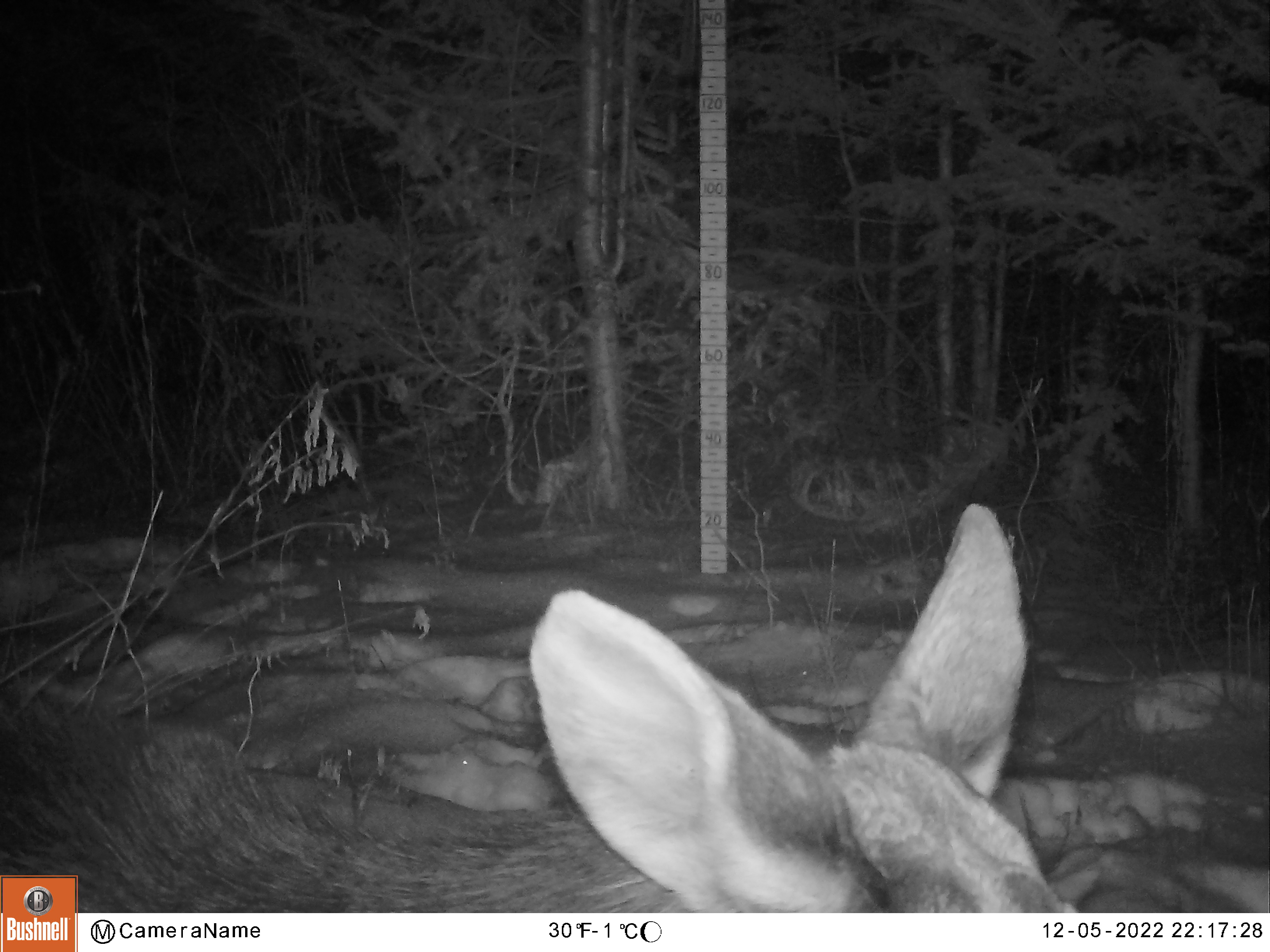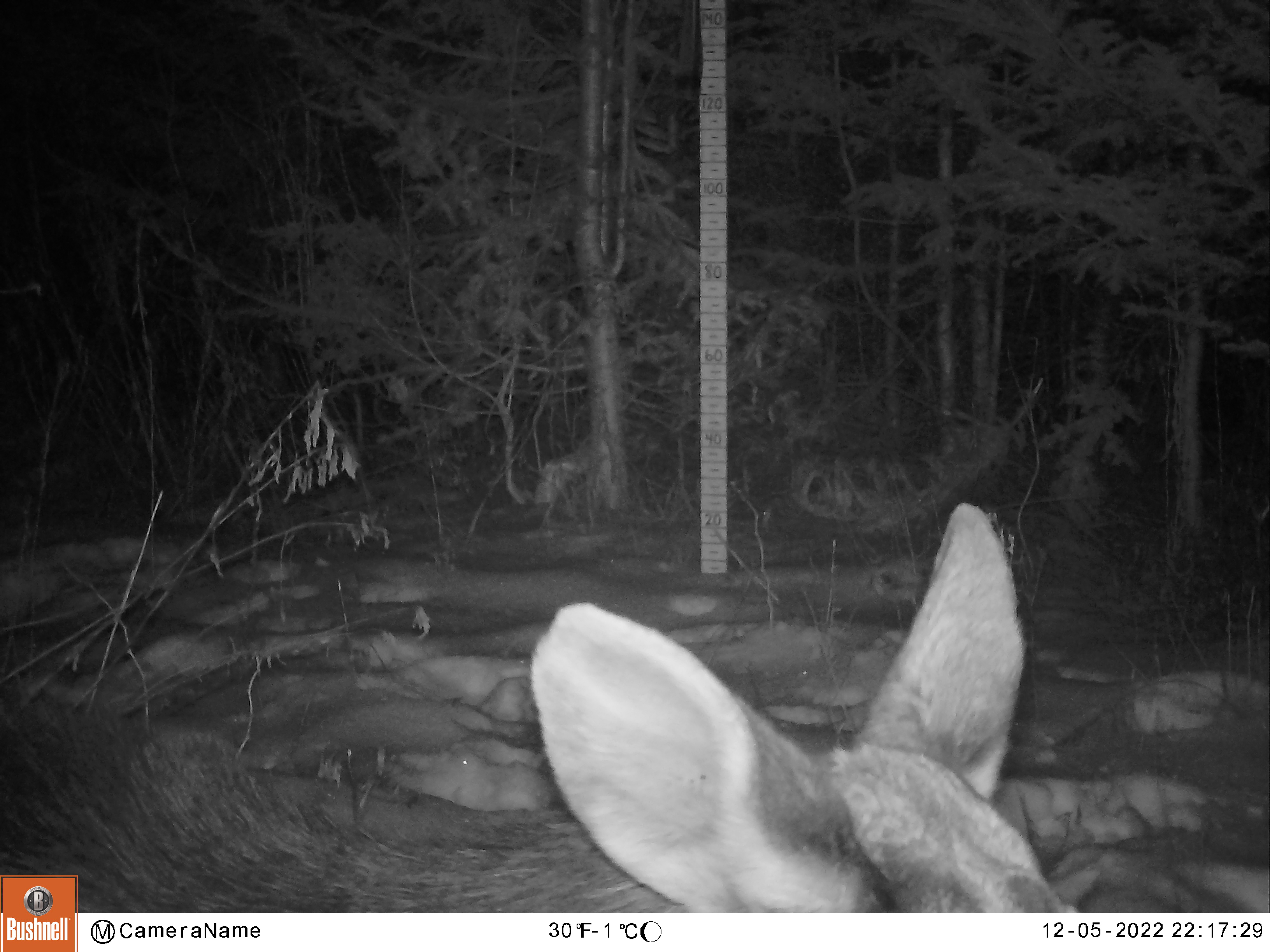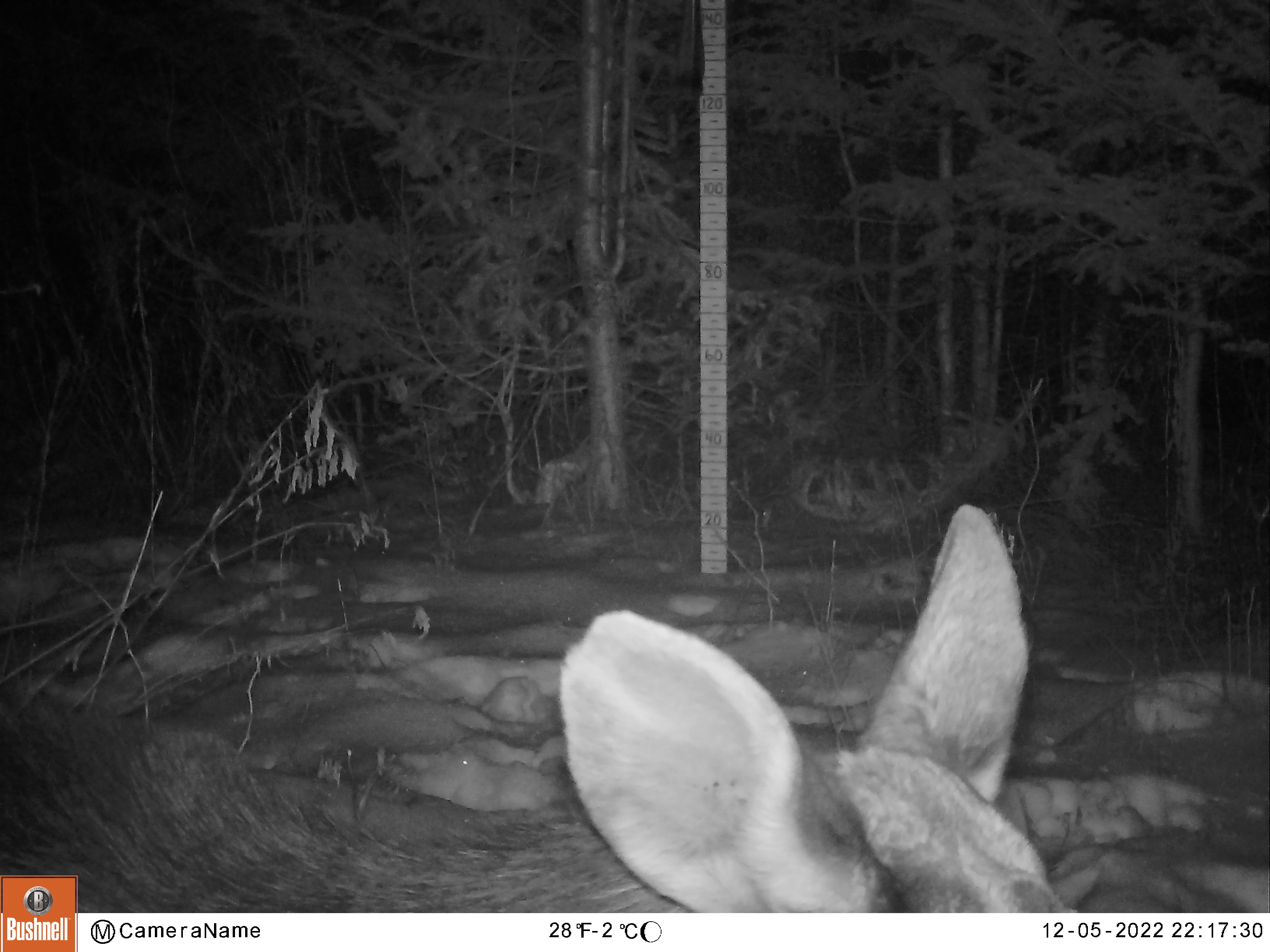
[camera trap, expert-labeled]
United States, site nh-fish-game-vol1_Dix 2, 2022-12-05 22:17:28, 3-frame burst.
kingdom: Animalia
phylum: Chordata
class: Mammalia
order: Artiodactyla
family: Cervidae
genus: Alces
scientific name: Alces alces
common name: moose